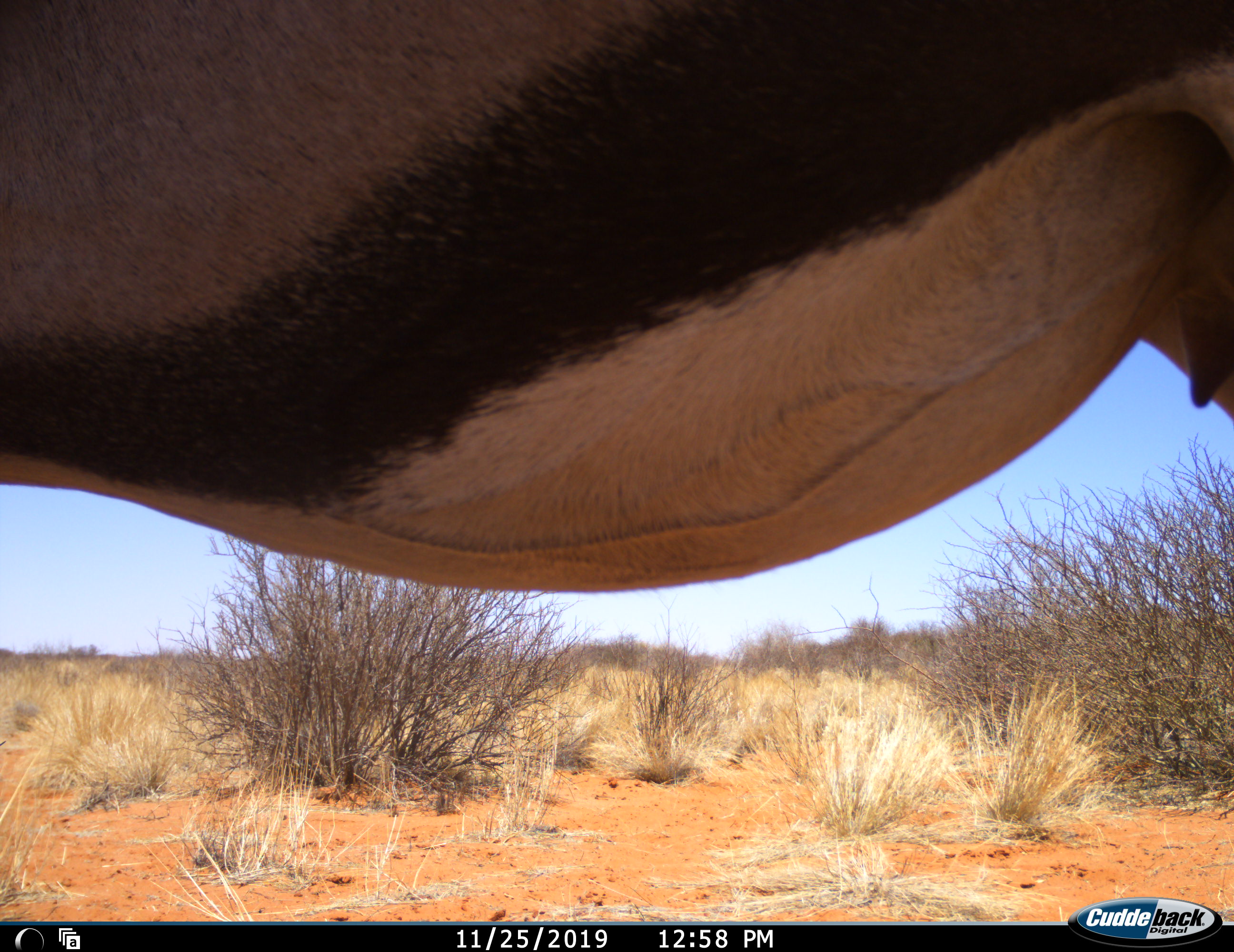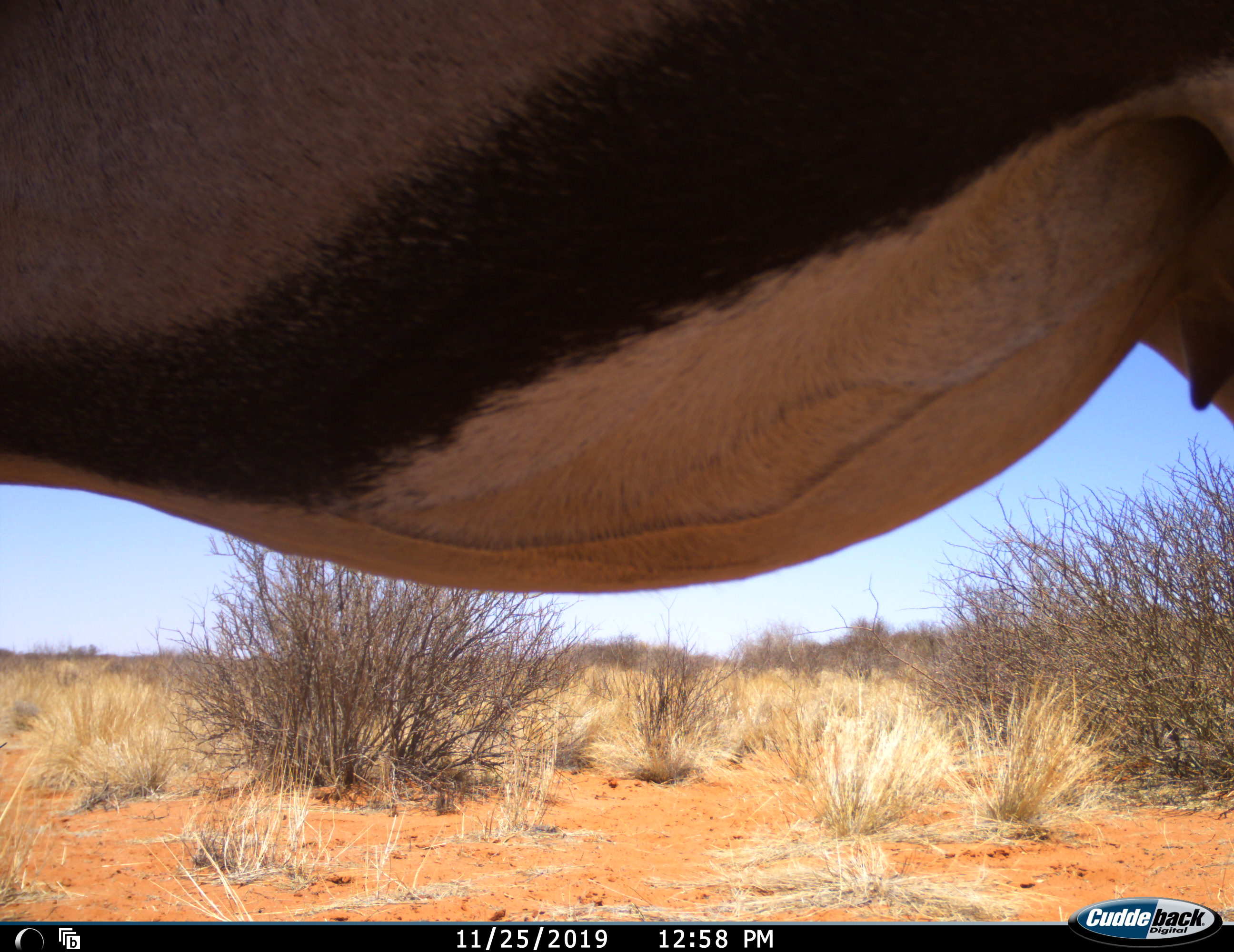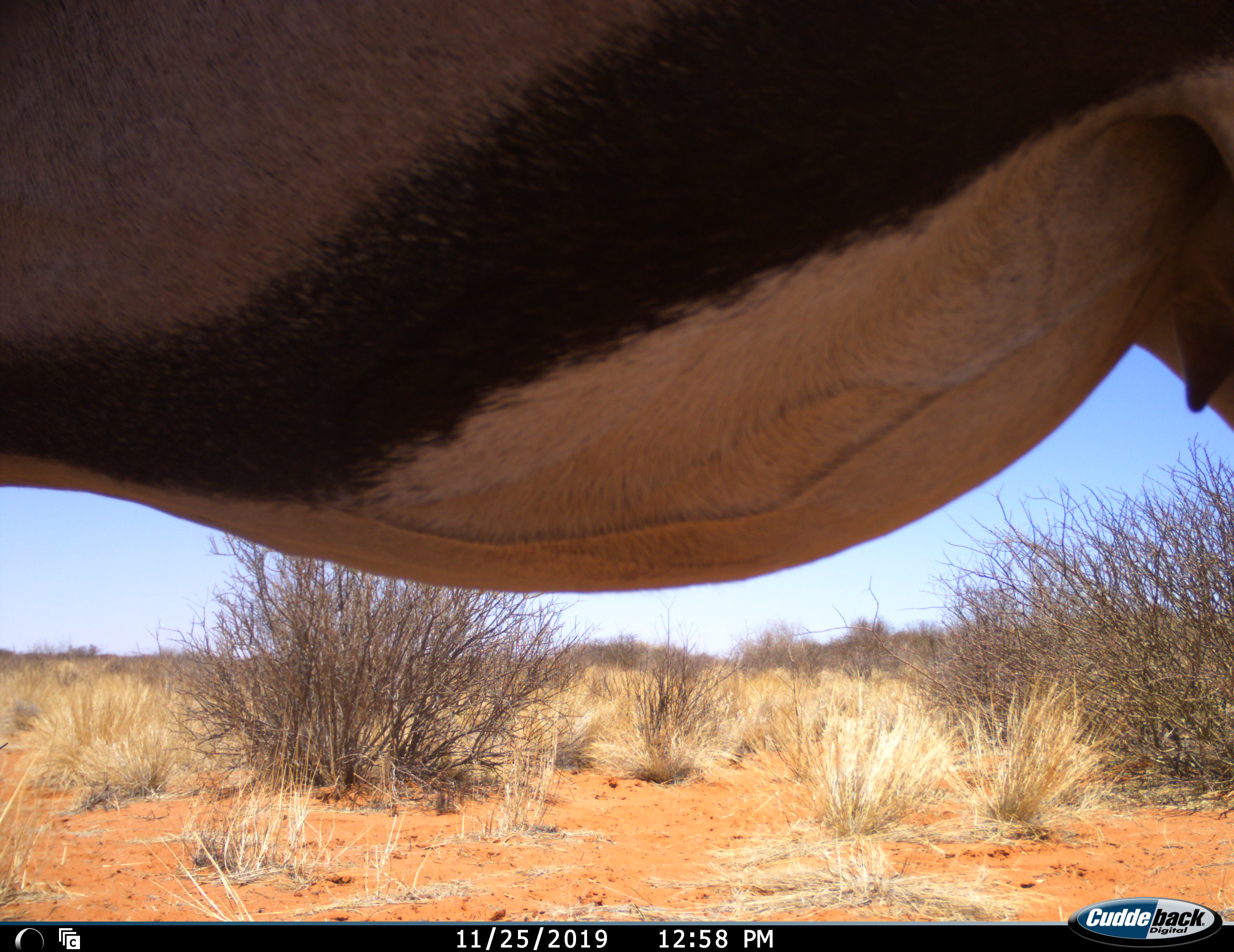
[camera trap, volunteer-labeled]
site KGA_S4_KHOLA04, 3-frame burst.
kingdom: Animalia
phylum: Chordata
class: Mammalia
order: Artiodactyla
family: Bovidae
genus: Oryx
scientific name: Oryx gazella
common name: gemsbok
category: oryx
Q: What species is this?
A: Oryx (gemsbok) (Oryx gazella).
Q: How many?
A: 1.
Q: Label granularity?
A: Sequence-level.